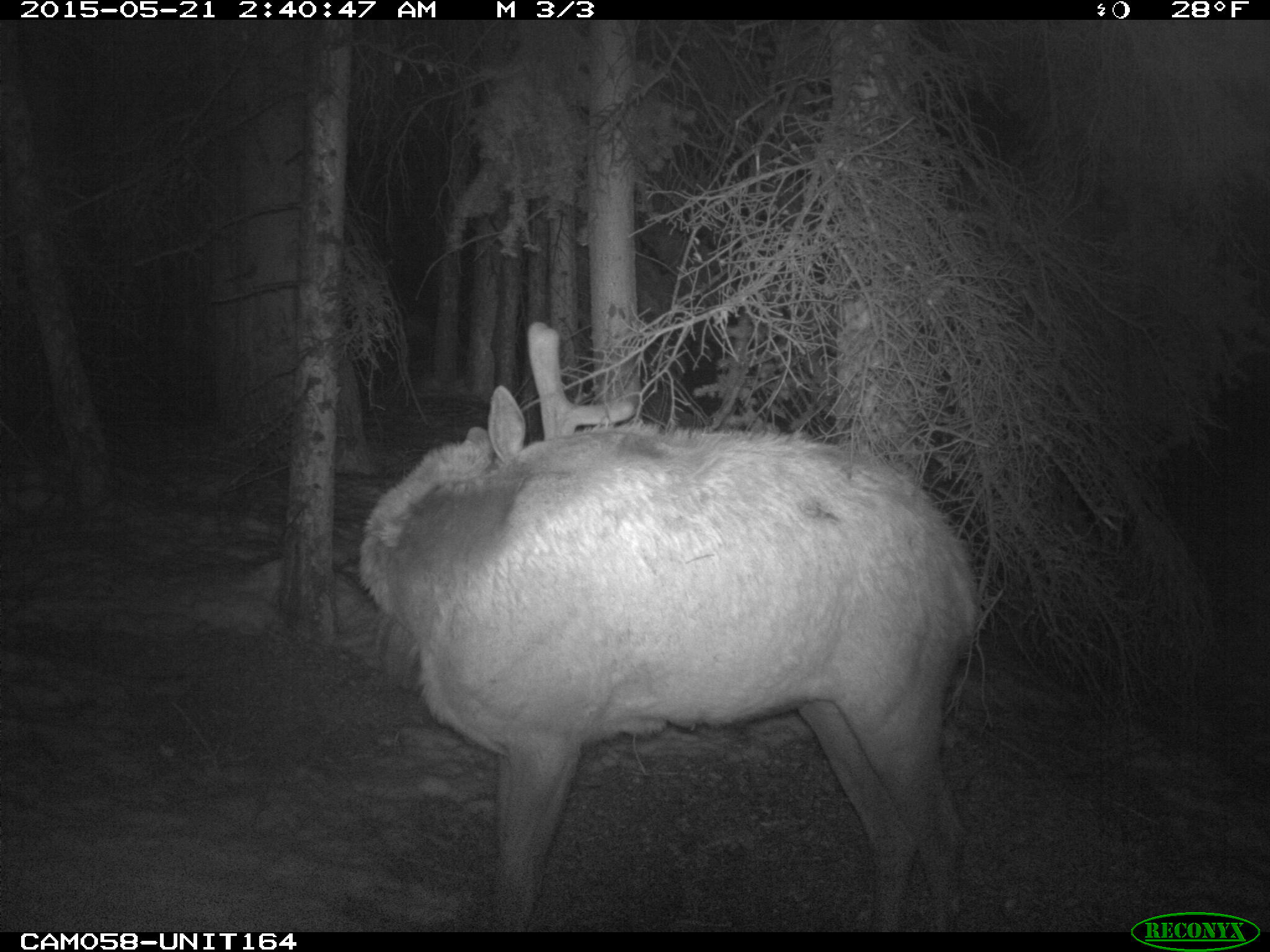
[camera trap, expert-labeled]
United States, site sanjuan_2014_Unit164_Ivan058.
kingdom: Animalia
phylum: Chordata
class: Mammalia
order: Artiodactyla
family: Cervidae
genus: Cervus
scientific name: Cervus elaphus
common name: red deer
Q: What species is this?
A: Cervus elaphus (red deer).